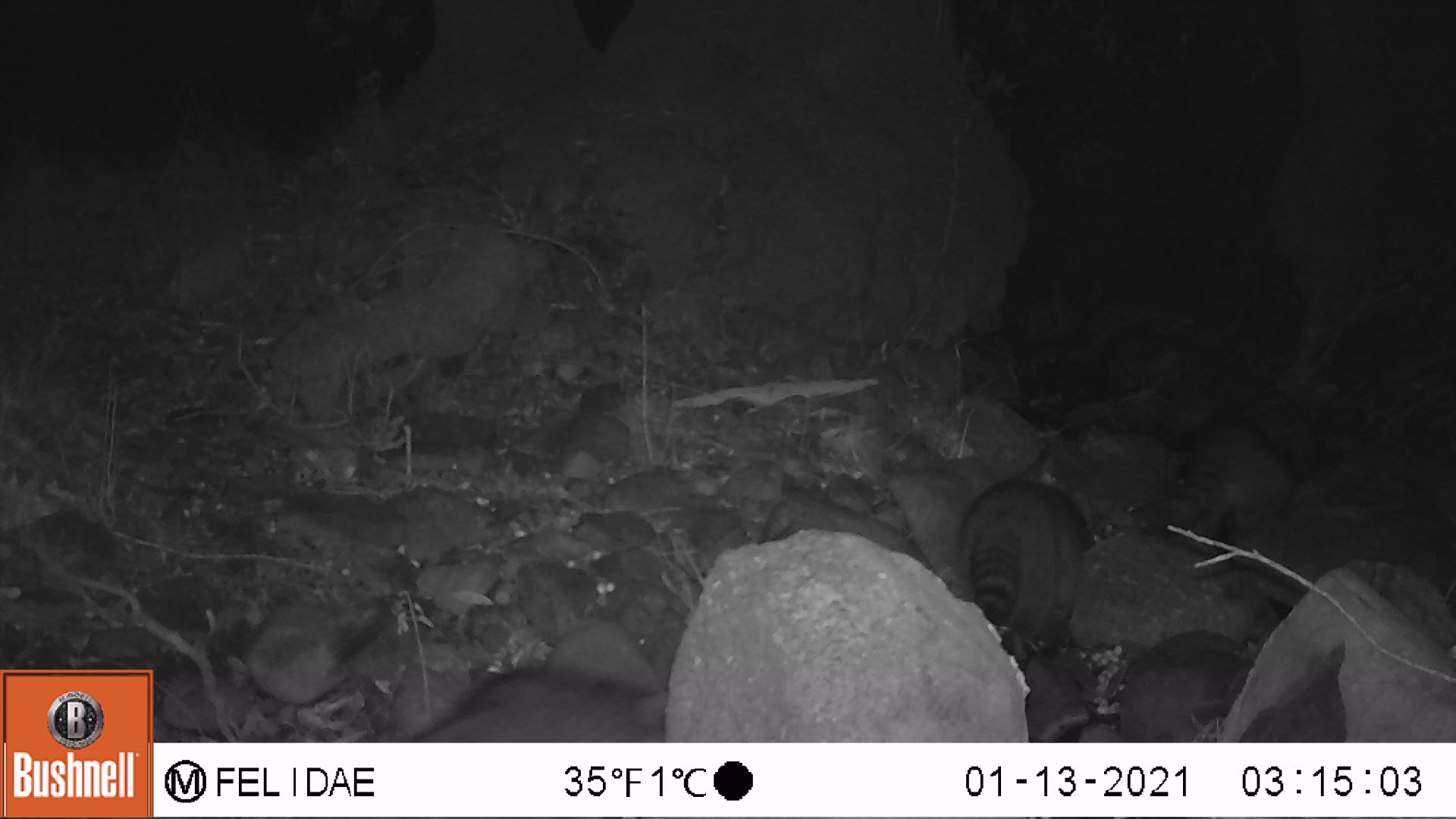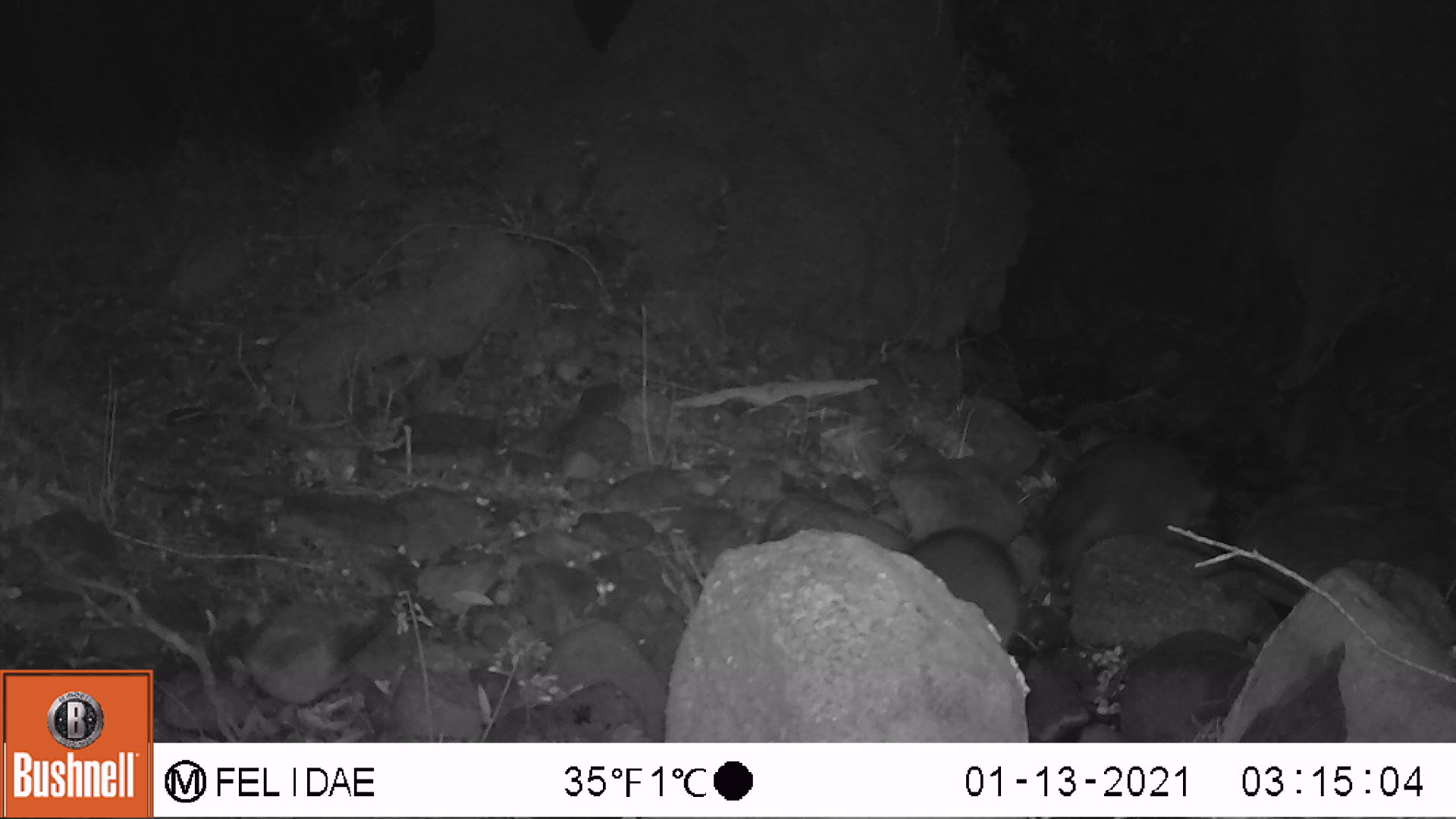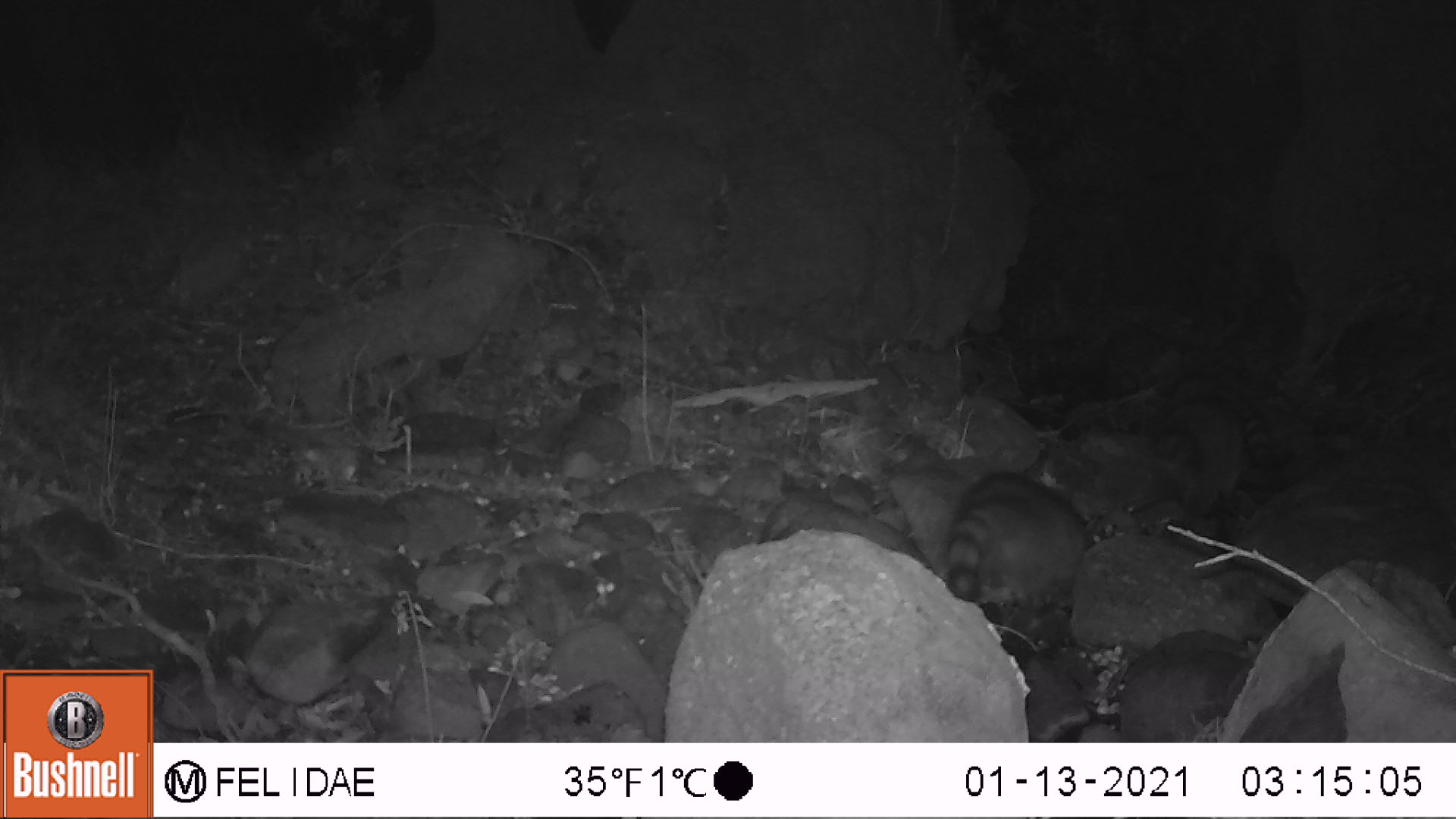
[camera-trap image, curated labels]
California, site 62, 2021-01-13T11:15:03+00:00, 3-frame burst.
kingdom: Animalia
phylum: Chordata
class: Mammalia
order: Carnivora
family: Procyonidae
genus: Procyon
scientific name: Procyon lotor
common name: raccoon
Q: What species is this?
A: Raccoon (Procyon lotor).